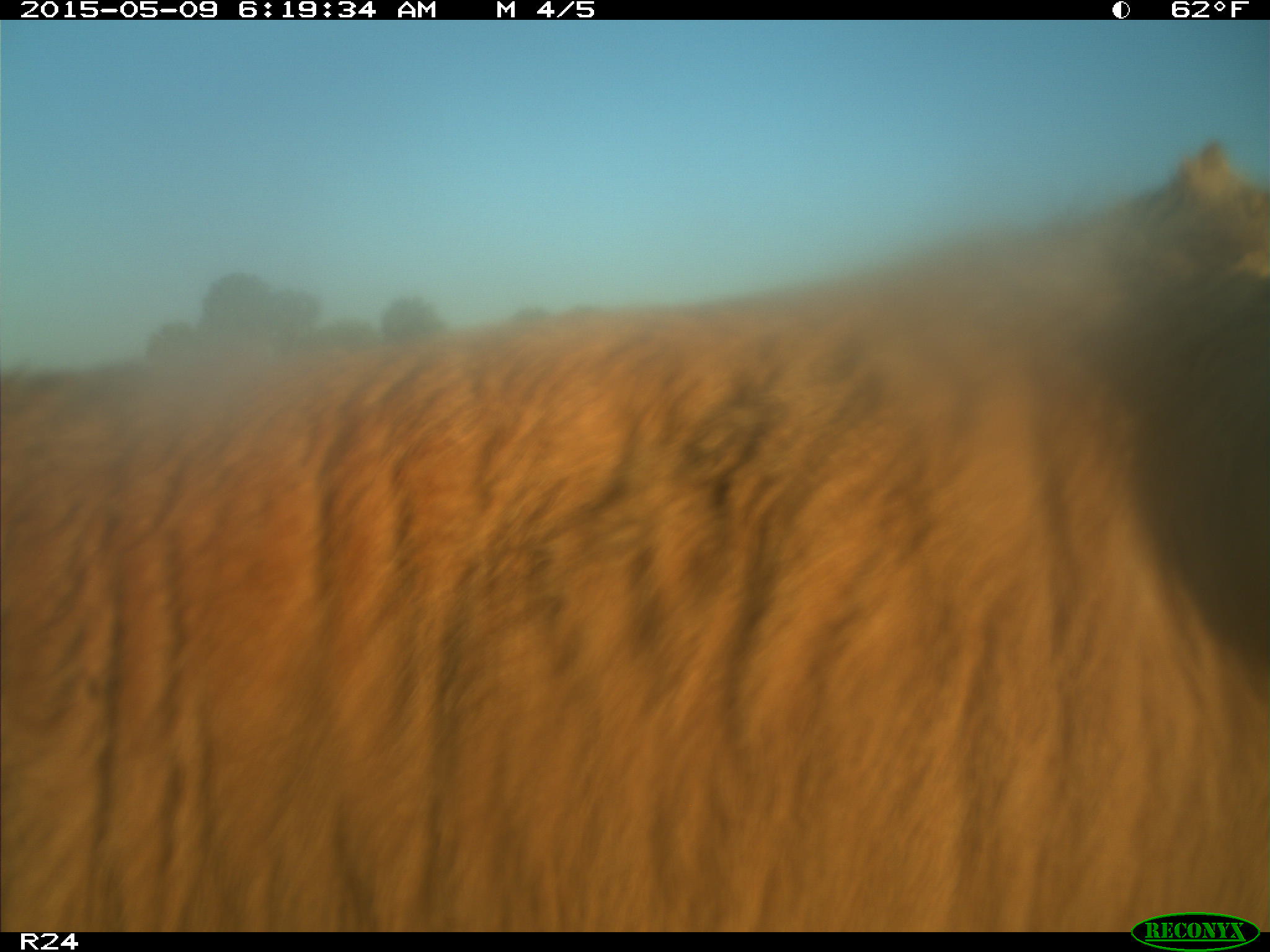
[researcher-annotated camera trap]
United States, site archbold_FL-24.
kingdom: Animalia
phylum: Chordata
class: Mammalia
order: Artiodactyla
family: Bovidae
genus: Bos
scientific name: Bos taurus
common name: domestic cow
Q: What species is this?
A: Bos taurus (domestic cow).